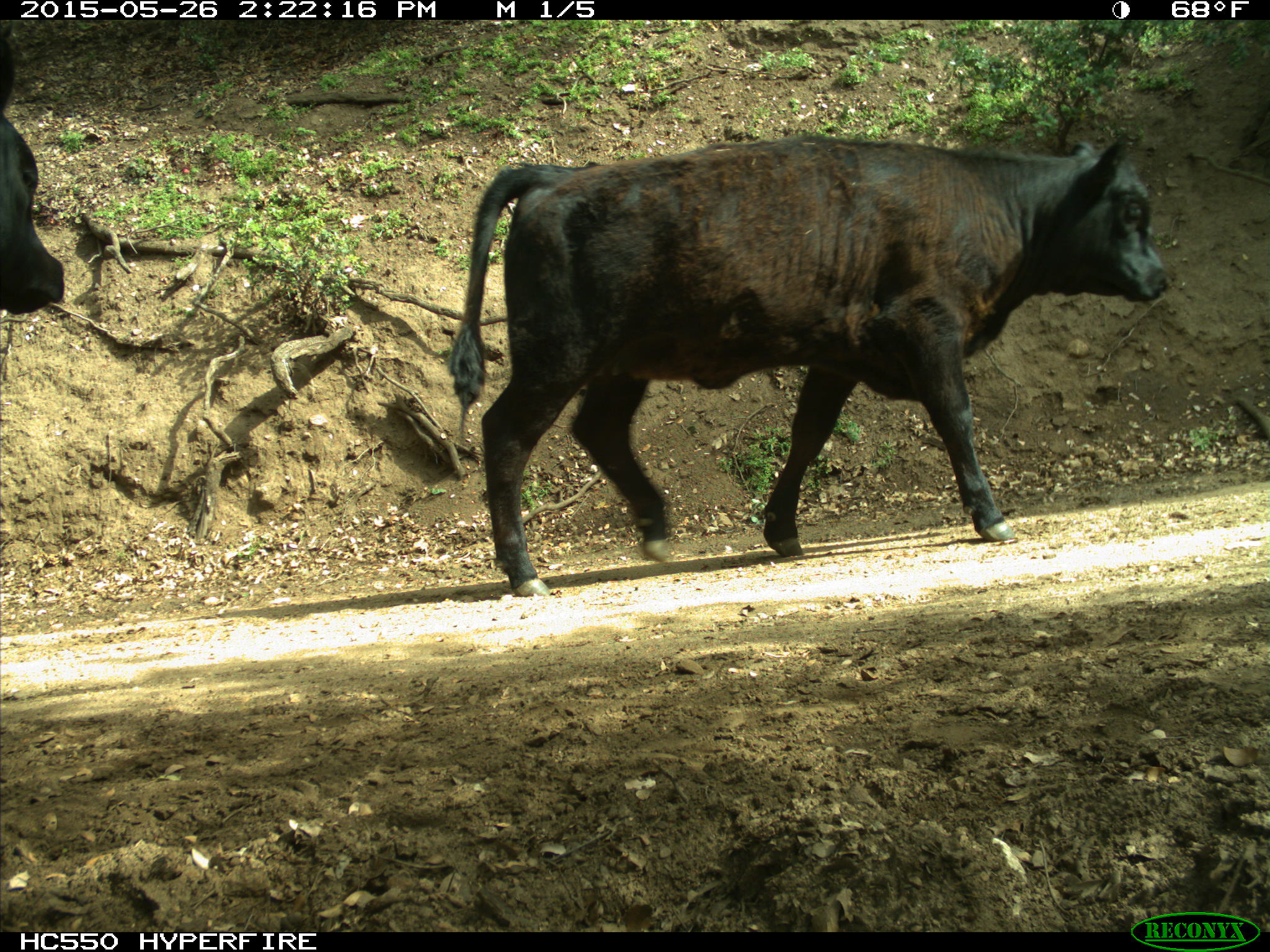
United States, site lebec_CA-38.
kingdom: Animalia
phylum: Chordata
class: Mammalia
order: Artiodactyla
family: Bovidae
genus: Bos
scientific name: Bos taurus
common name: domestic cow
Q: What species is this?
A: Bos taurus (domestic cow).